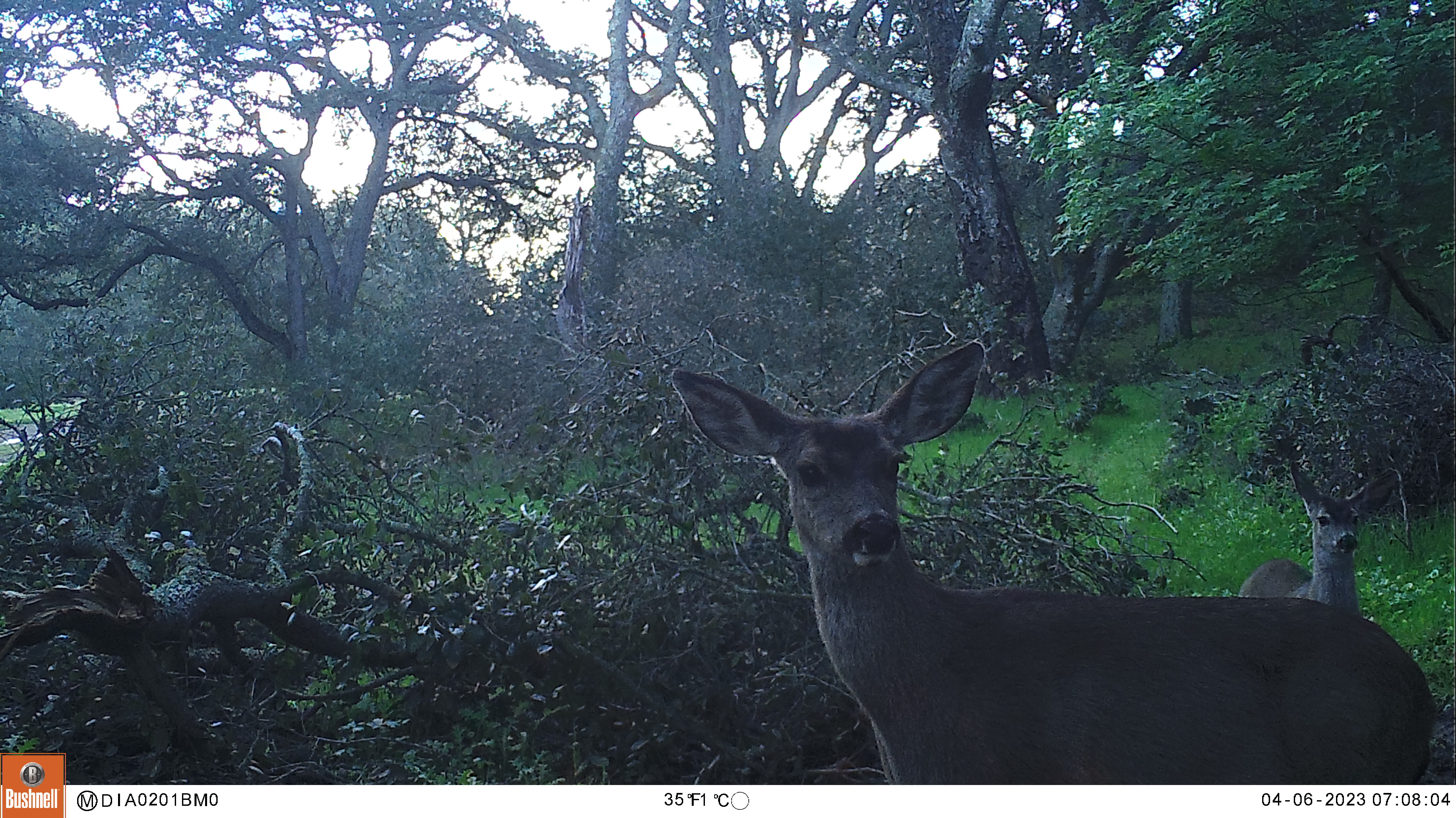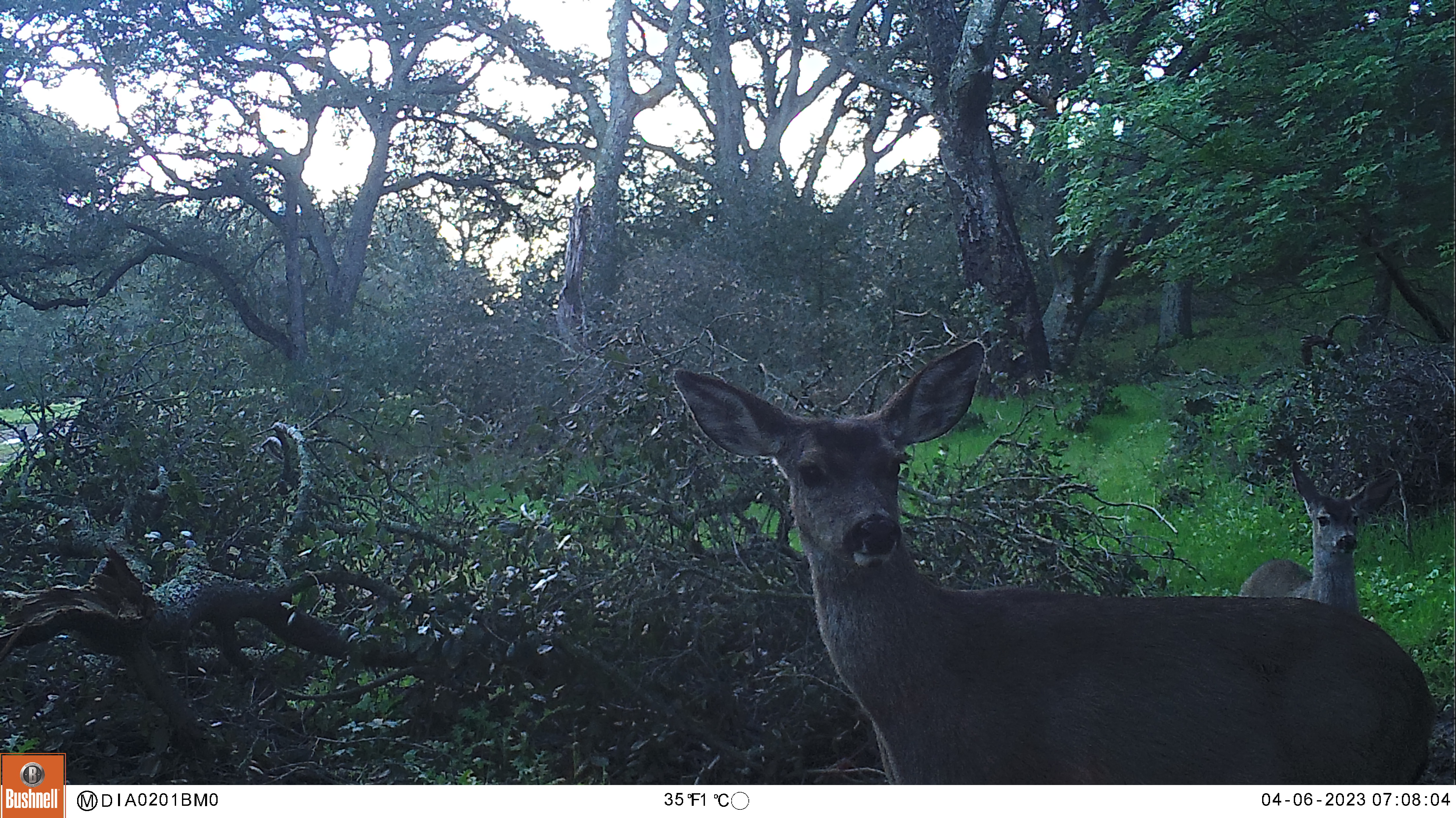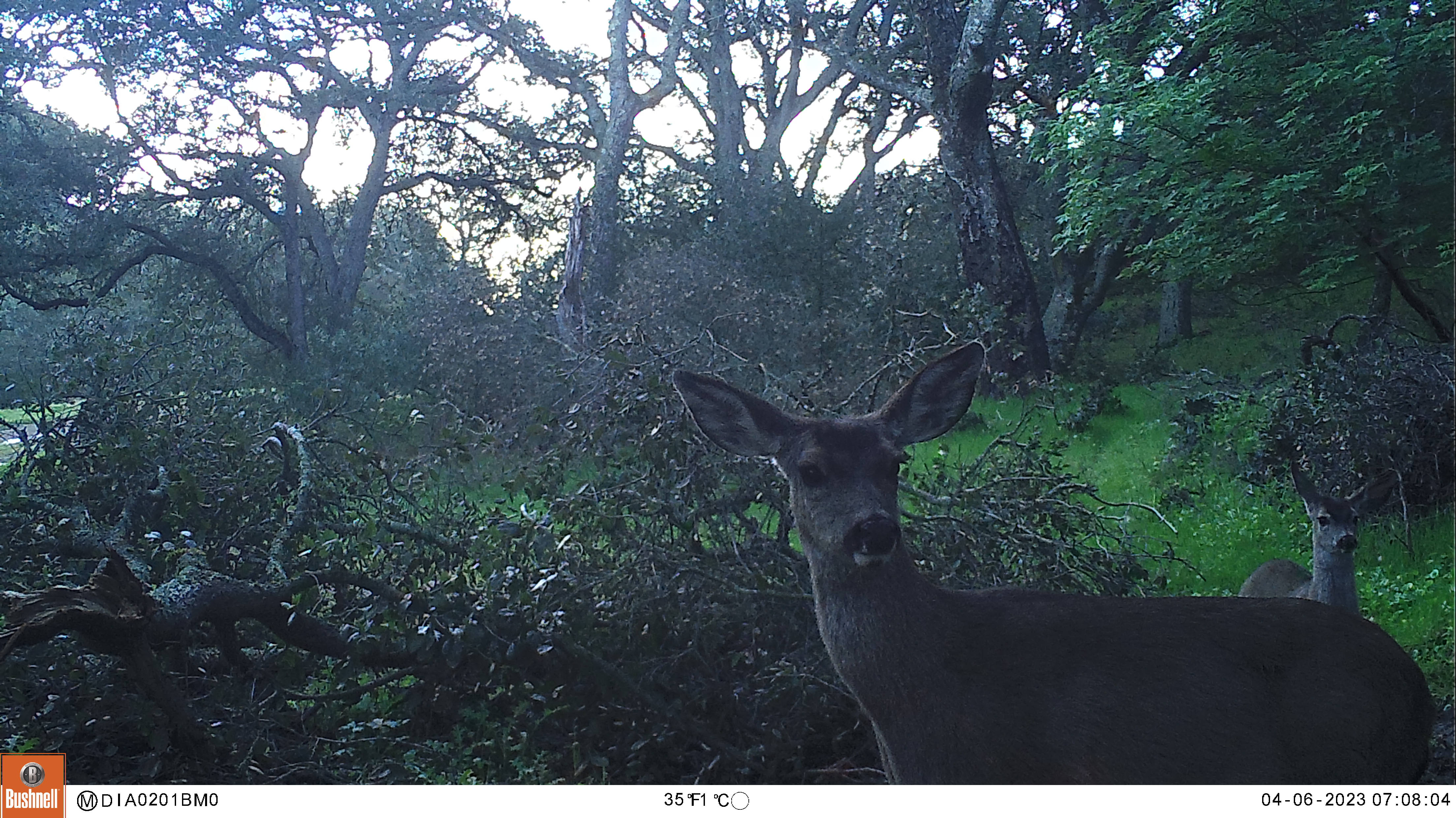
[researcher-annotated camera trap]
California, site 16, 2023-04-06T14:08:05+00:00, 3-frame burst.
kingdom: Animalia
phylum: Chordata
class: Mammalia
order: Artiodactyla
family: Cervidae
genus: Odocoileus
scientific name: Odocoileus hemionus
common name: mule deer